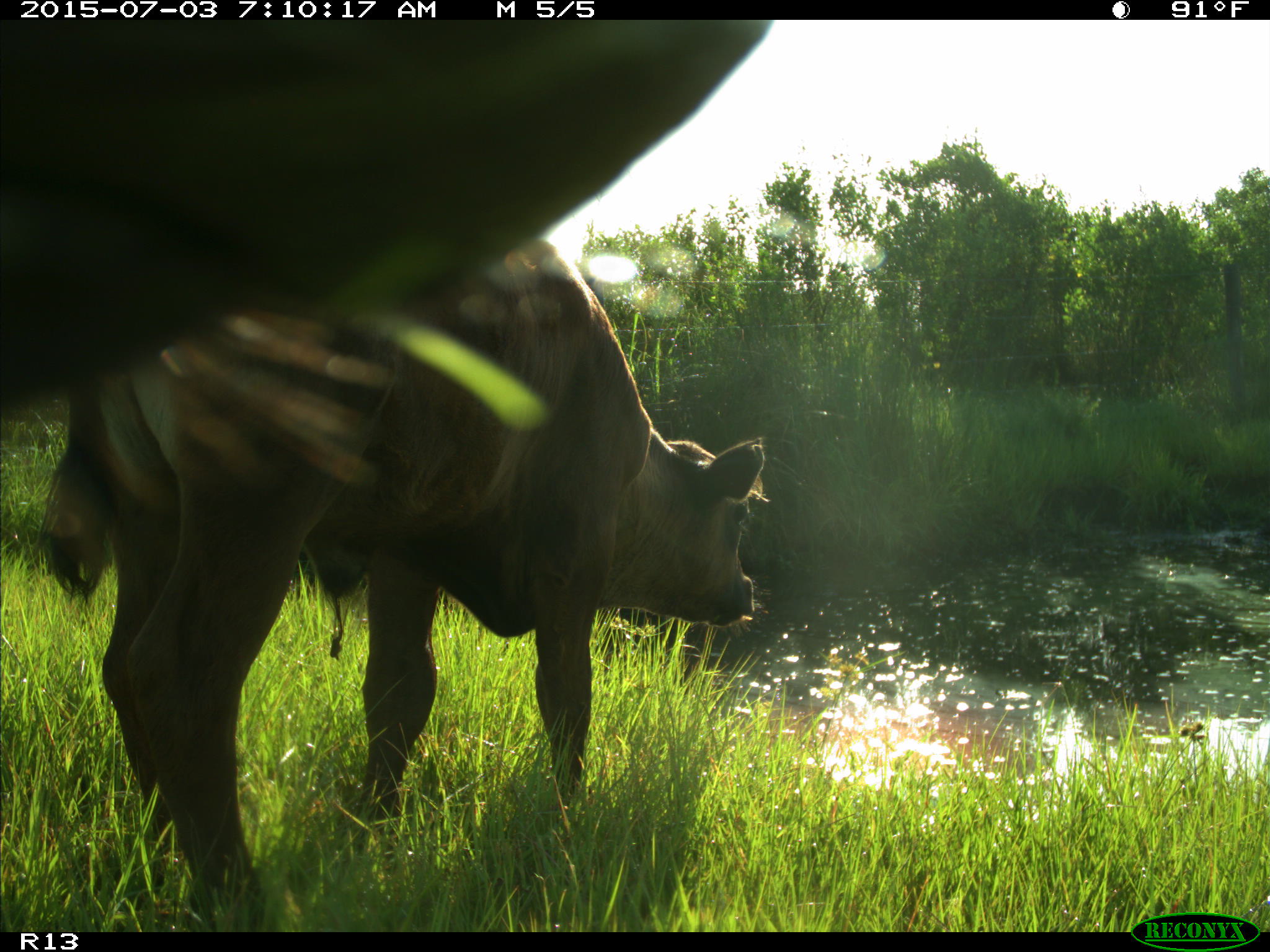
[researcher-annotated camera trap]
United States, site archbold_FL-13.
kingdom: Animalia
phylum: Chordata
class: Mammalia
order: Artiodactyla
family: Bovidae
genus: Bos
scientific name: Bos taurus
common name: domestic cow